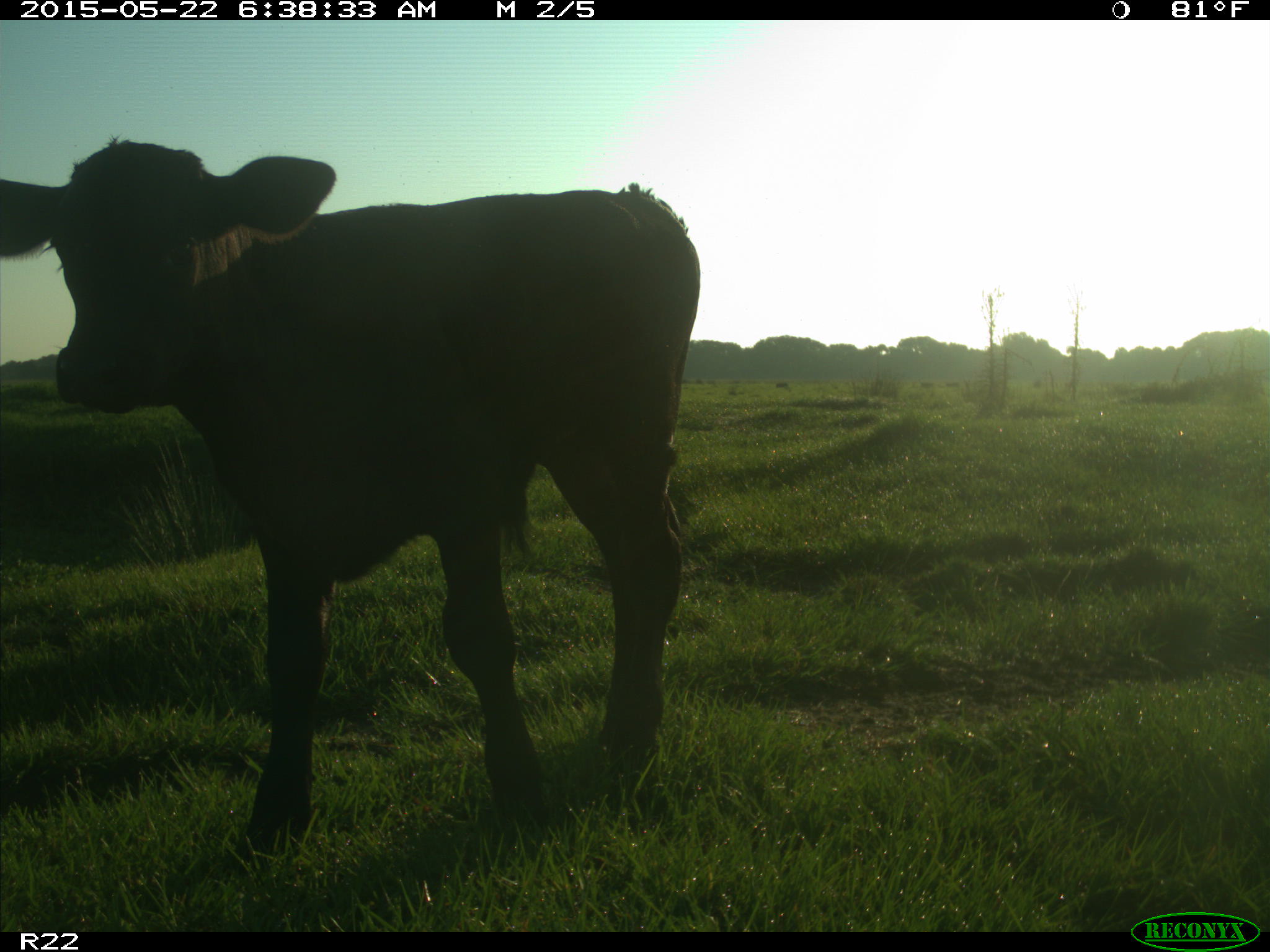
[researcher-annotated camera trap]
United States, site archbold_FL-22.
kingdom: Animalia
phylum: Chordata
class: Mammalia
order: Artiodactyla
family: Bovidae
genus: Bos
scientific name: Bos taurus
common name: domestic cow